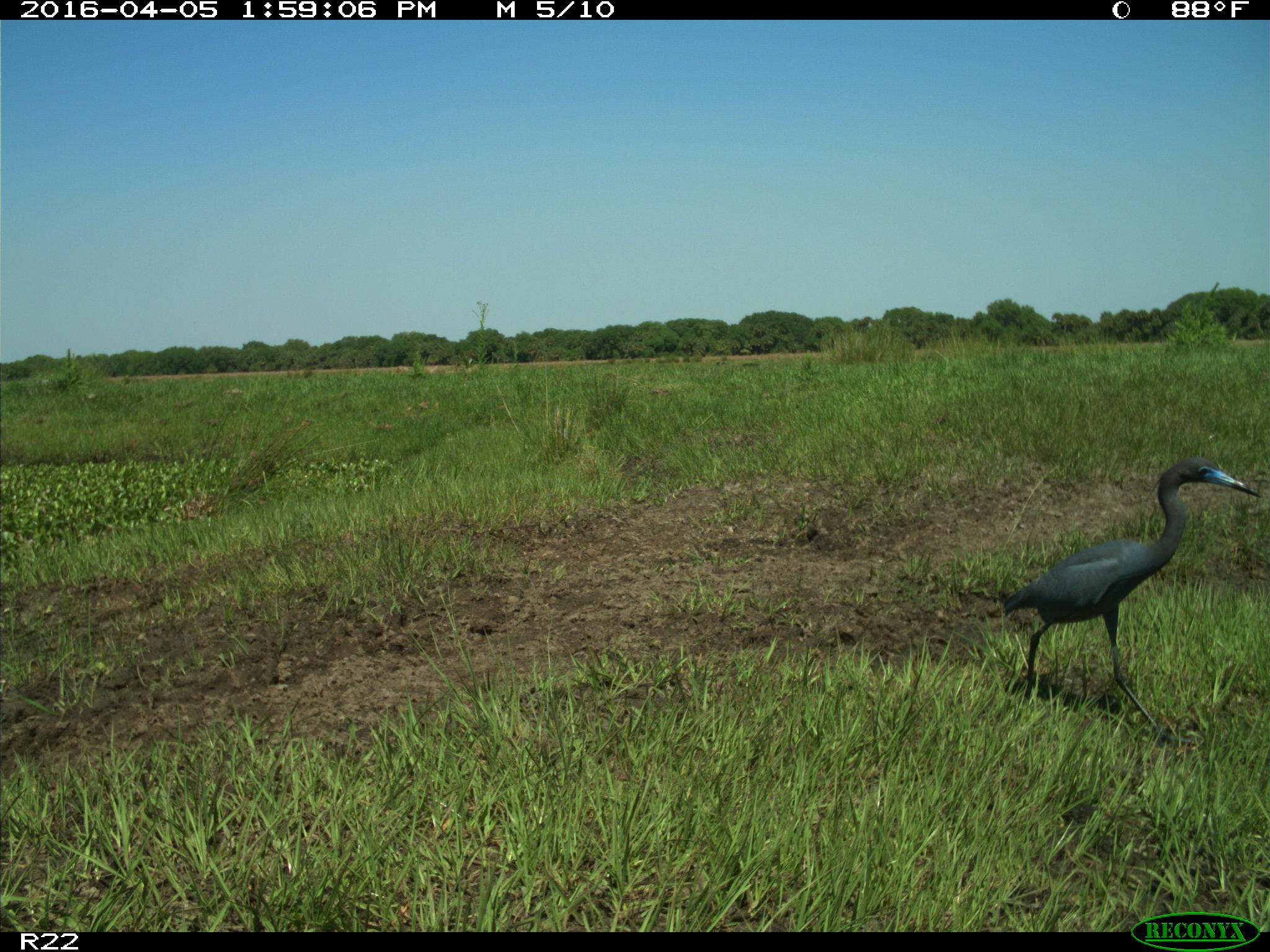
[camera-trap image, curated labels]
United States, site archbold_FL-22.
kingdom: Animalia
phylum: Chordata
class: Aves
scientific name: Aves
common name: birds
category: unidentified bird